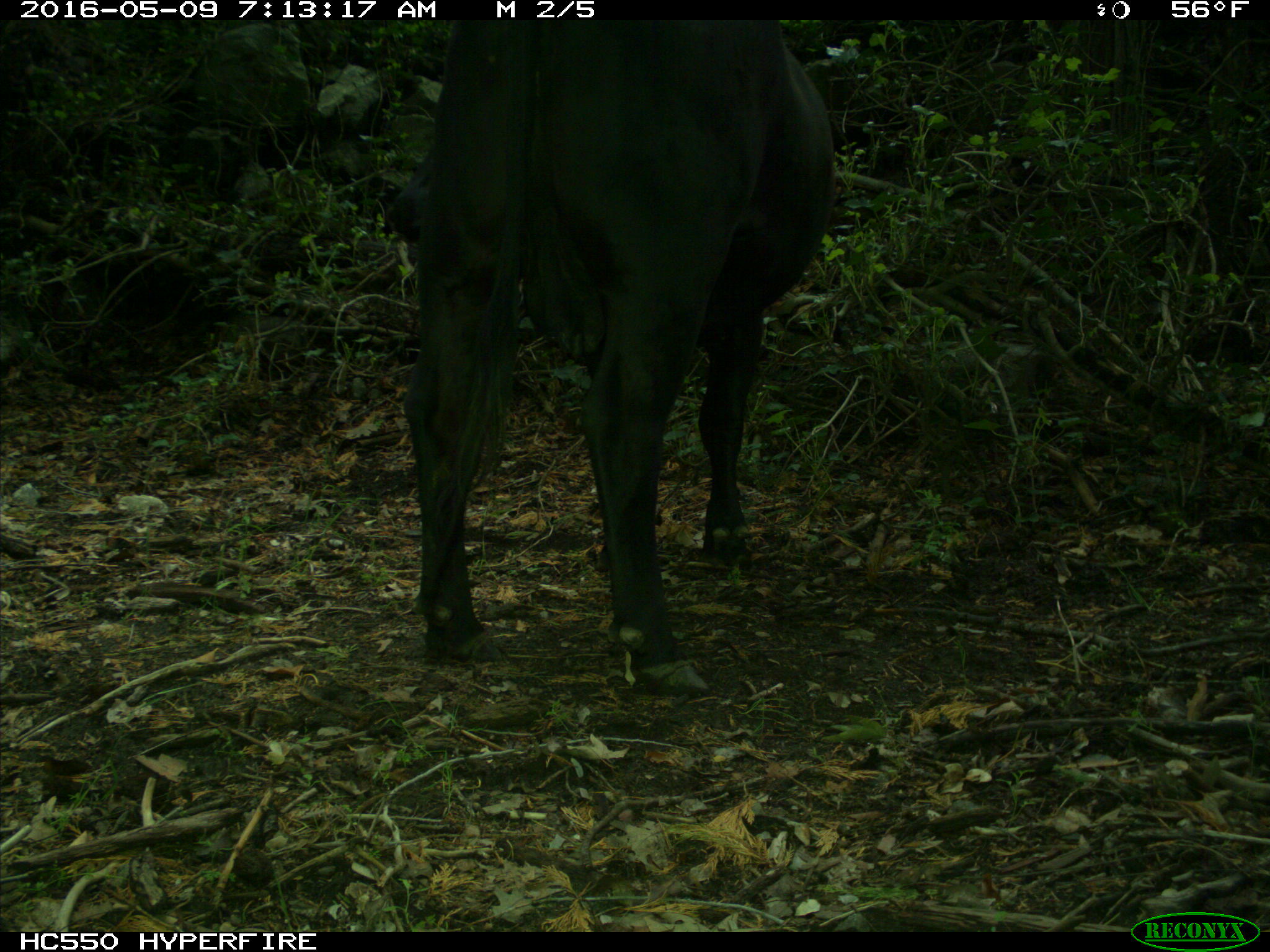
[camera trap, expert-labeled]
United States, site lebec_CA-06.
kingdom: Animalia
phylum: Chordata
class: Mammalia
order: Artiodactyla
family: Bovidae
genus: Bos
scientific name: Bos taurus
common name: domestic cow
Bos taurus (domestic cow).